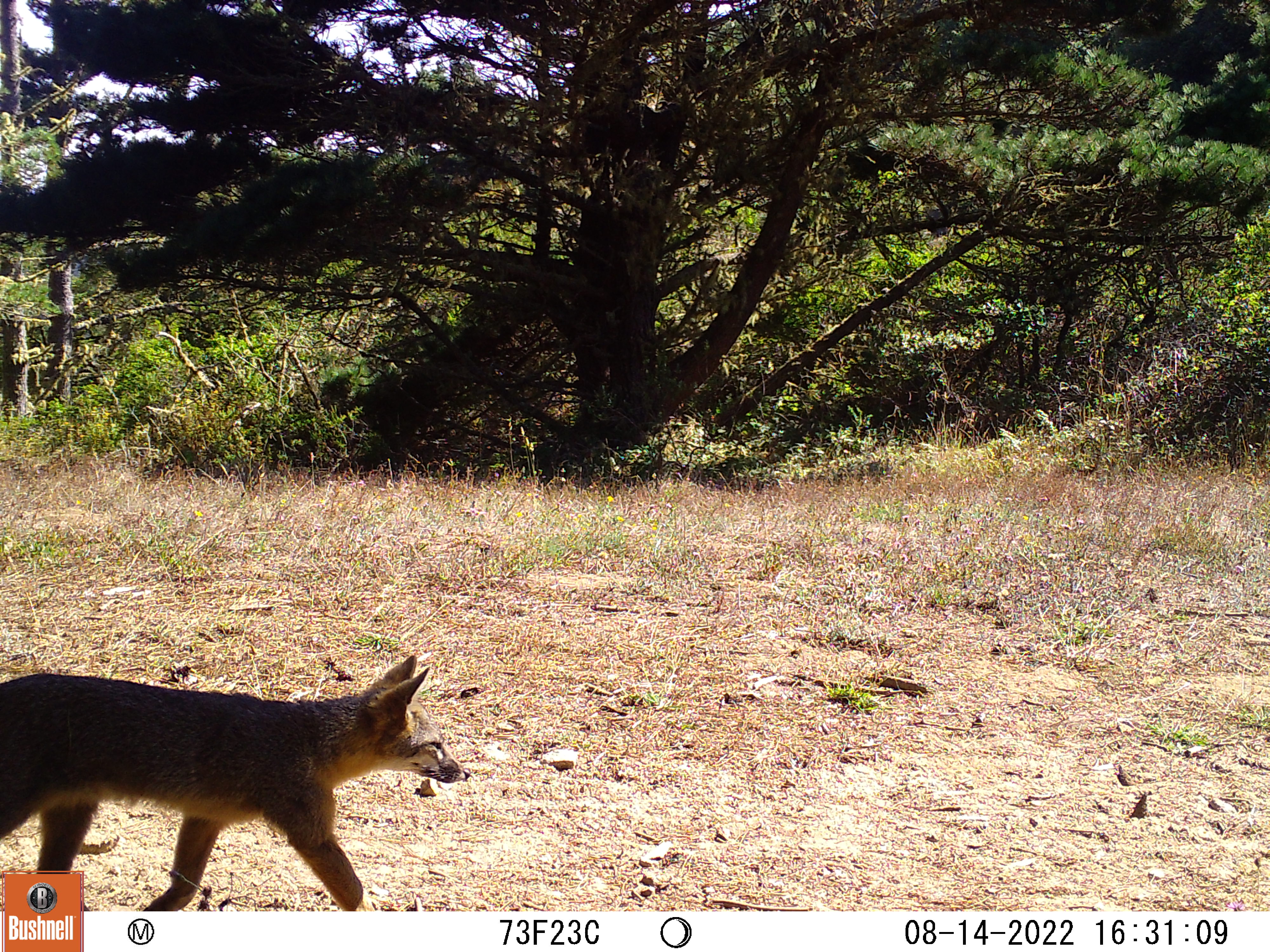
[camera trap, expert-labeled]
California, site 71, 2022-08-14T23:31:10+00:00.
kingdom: Animalia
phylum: Chordata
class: Mammalia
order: Carnivora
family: Canidae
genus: Urocyon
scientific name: Urocyon cinereoargenteus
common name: gray fox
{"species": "gray fox (Urocyon cinereoargenteus)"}